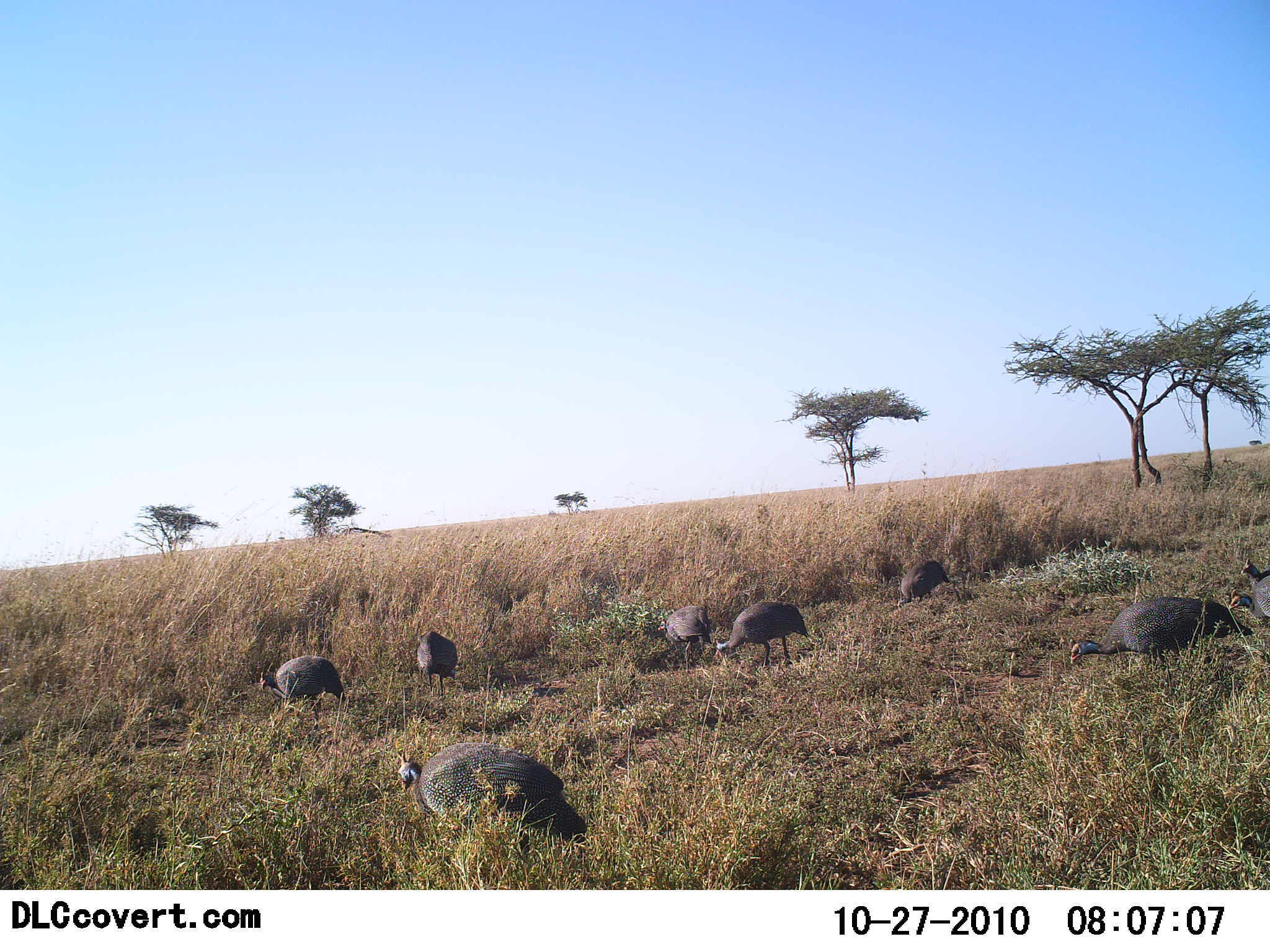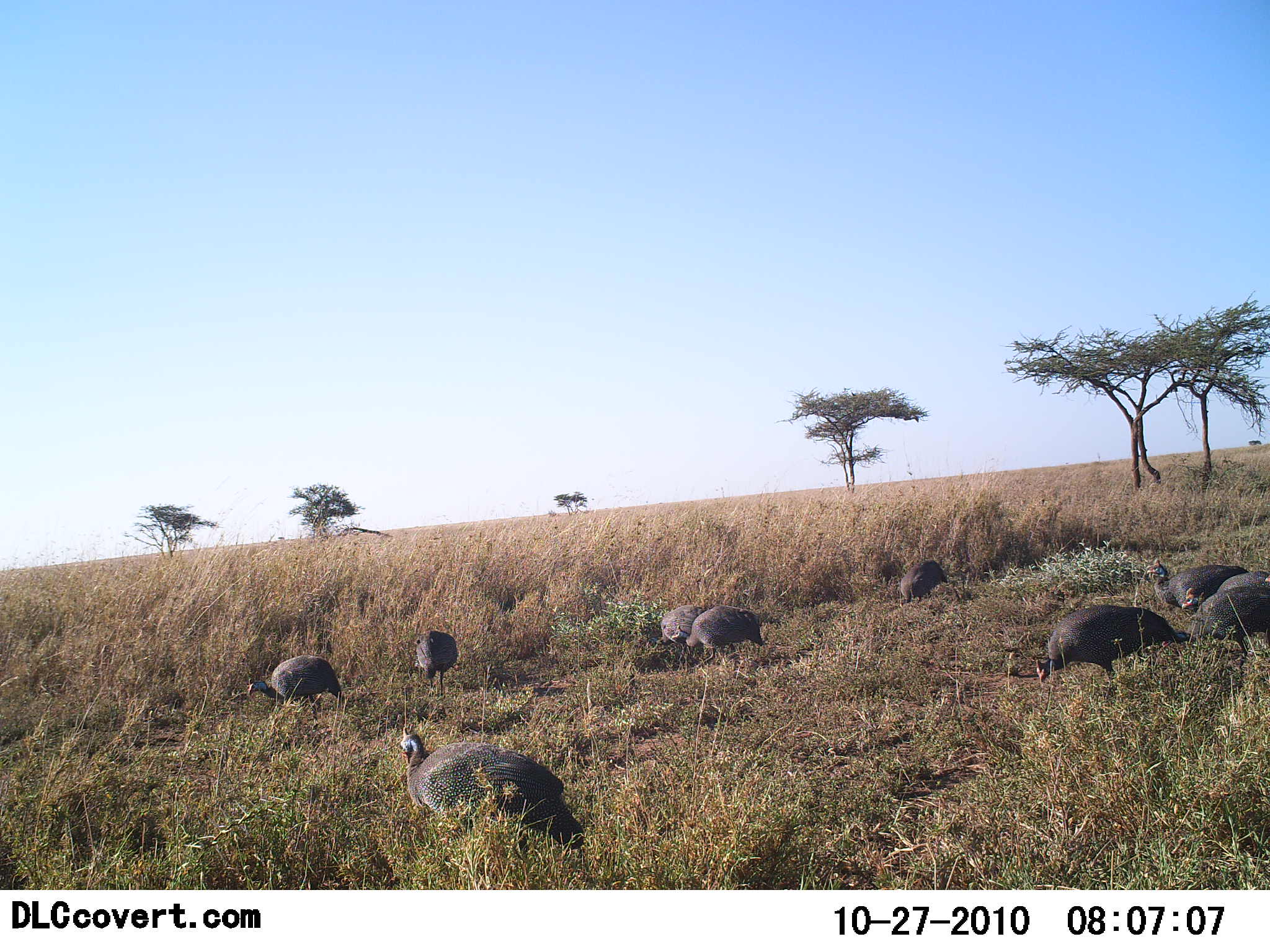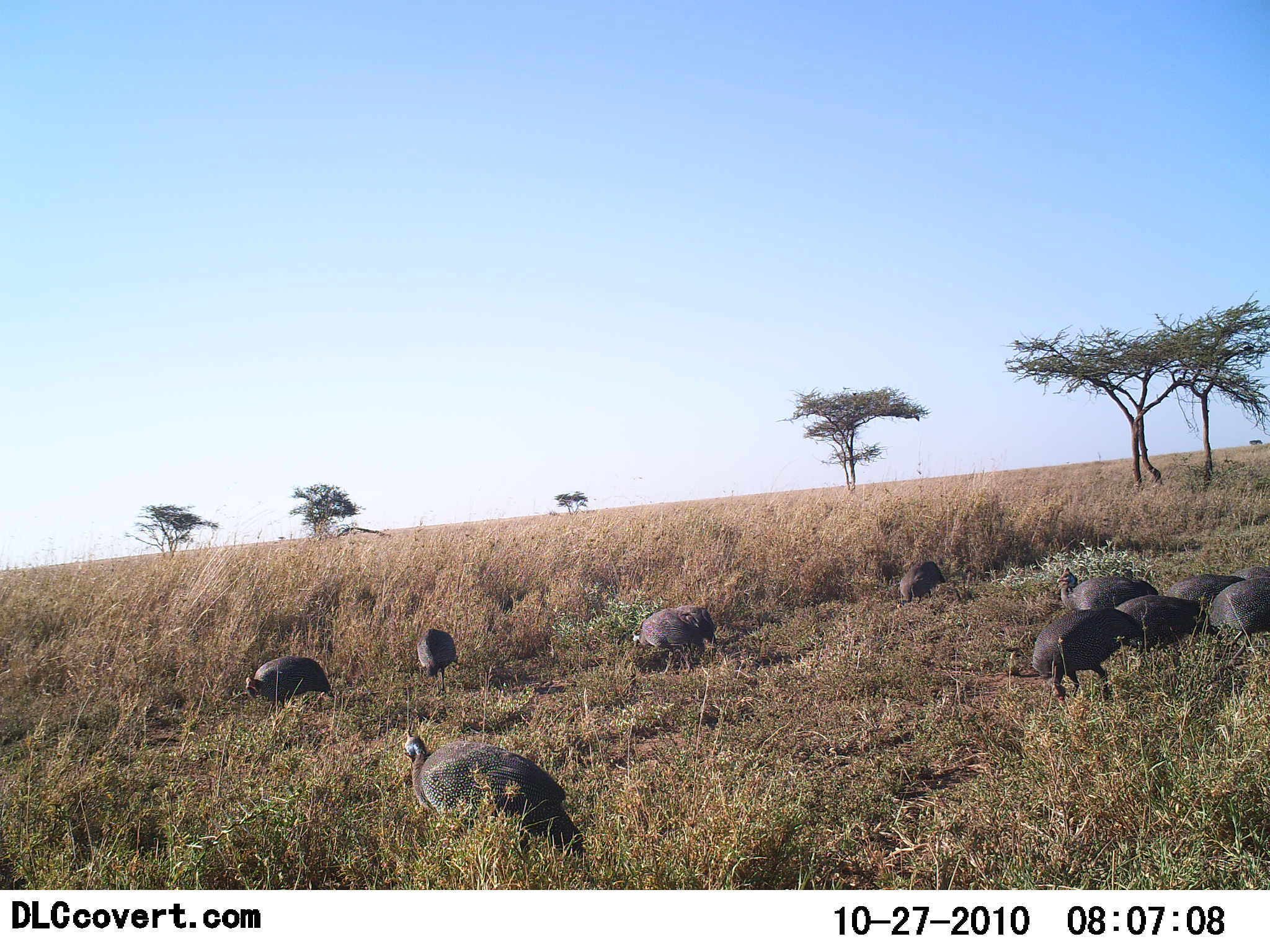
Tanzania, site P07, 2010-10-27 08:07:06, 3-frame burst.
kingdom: Animalia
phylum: Chordata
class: Aves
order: Galliformes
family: Numididae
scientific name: Numididae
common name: guinea fowl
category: guineafowl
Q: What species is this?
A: Guineafowl (guinea fowl) (Numididae).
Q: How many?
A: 10.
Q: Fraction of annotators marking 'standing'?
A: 31%.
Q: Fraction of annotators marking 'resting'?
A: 0%.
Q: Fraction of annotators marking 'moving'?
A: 62%.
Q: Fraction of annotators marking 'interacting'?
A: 0%.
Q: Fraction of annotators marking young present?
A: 0%.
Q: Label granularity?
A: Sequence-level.